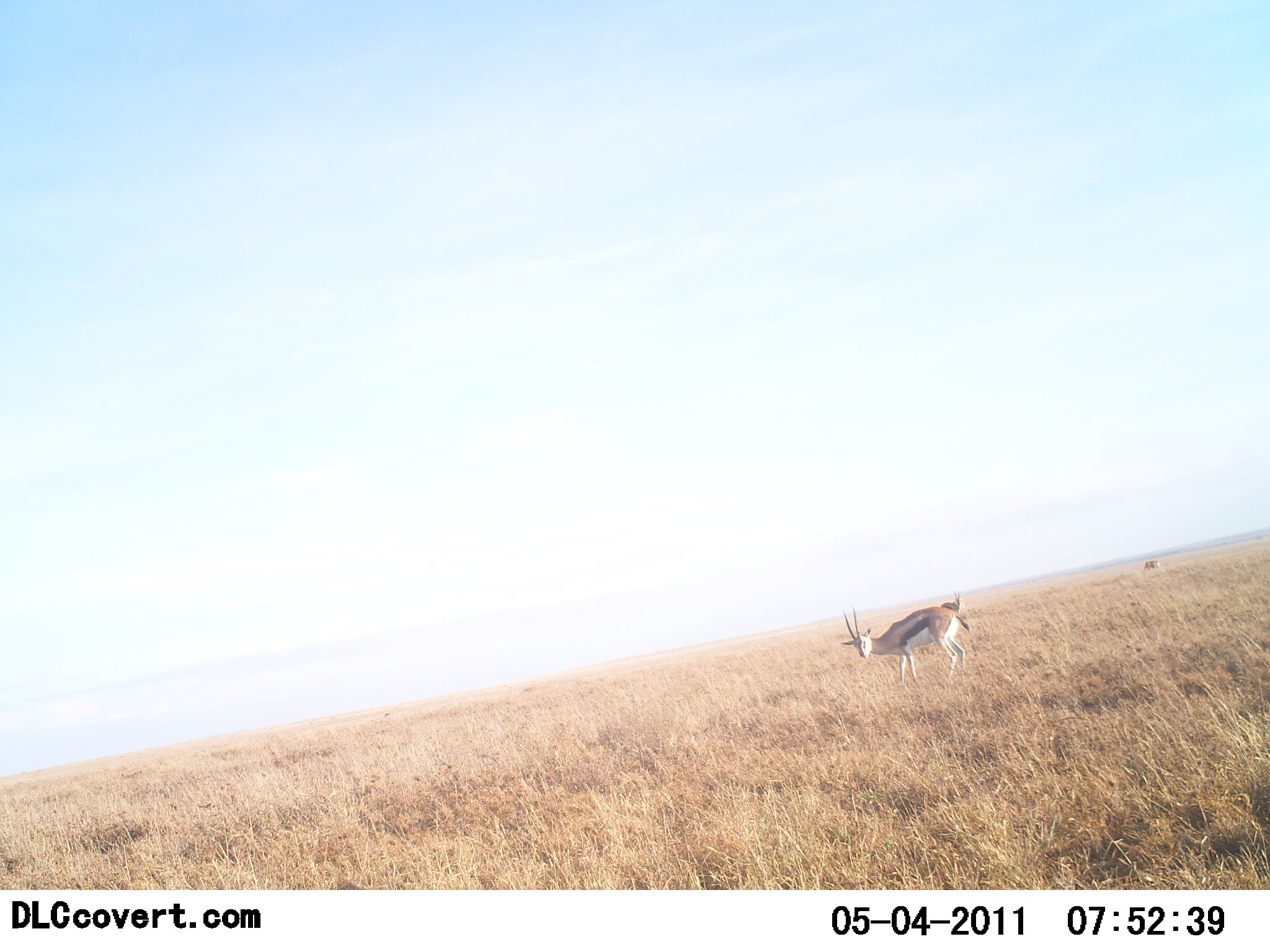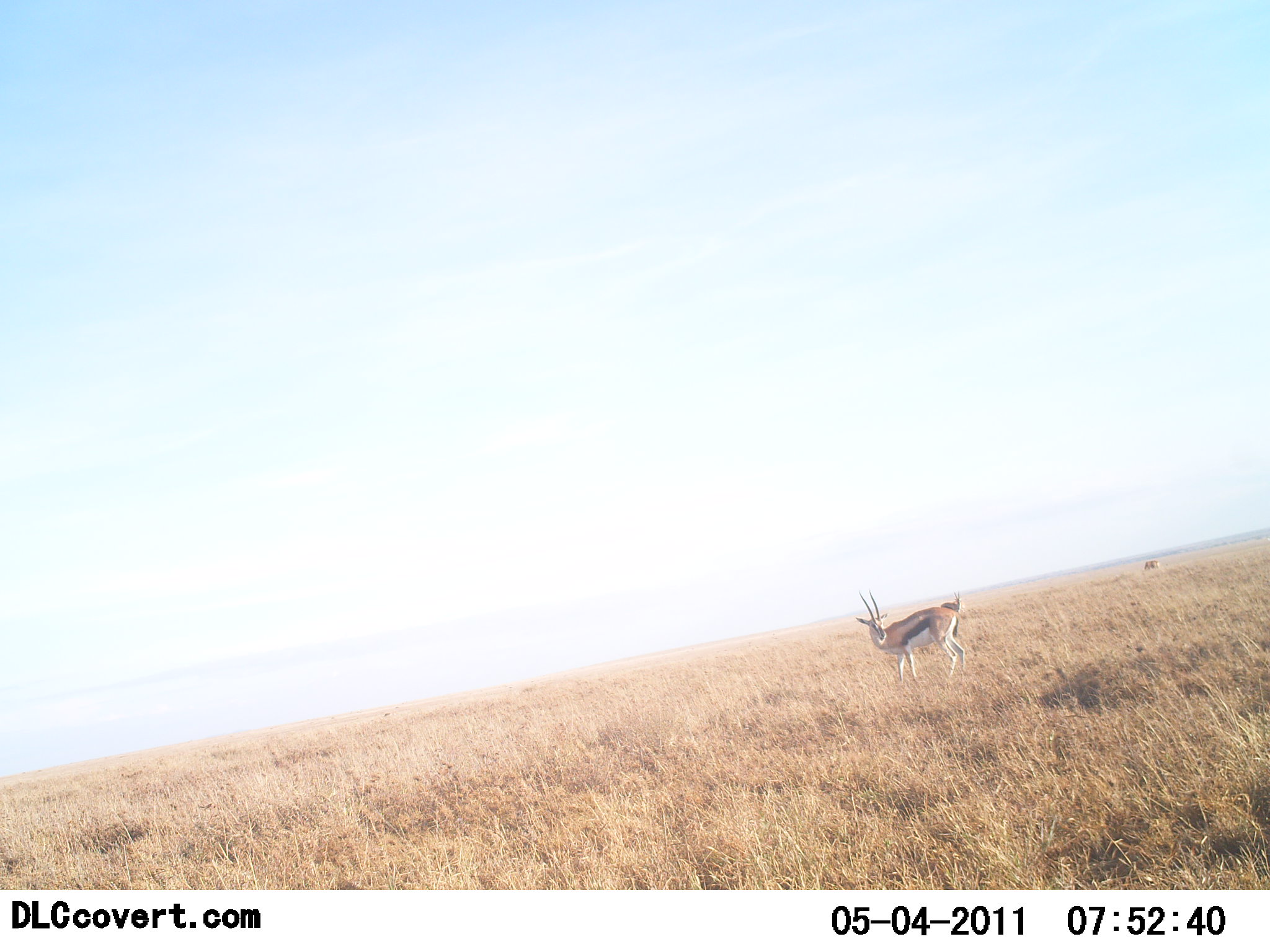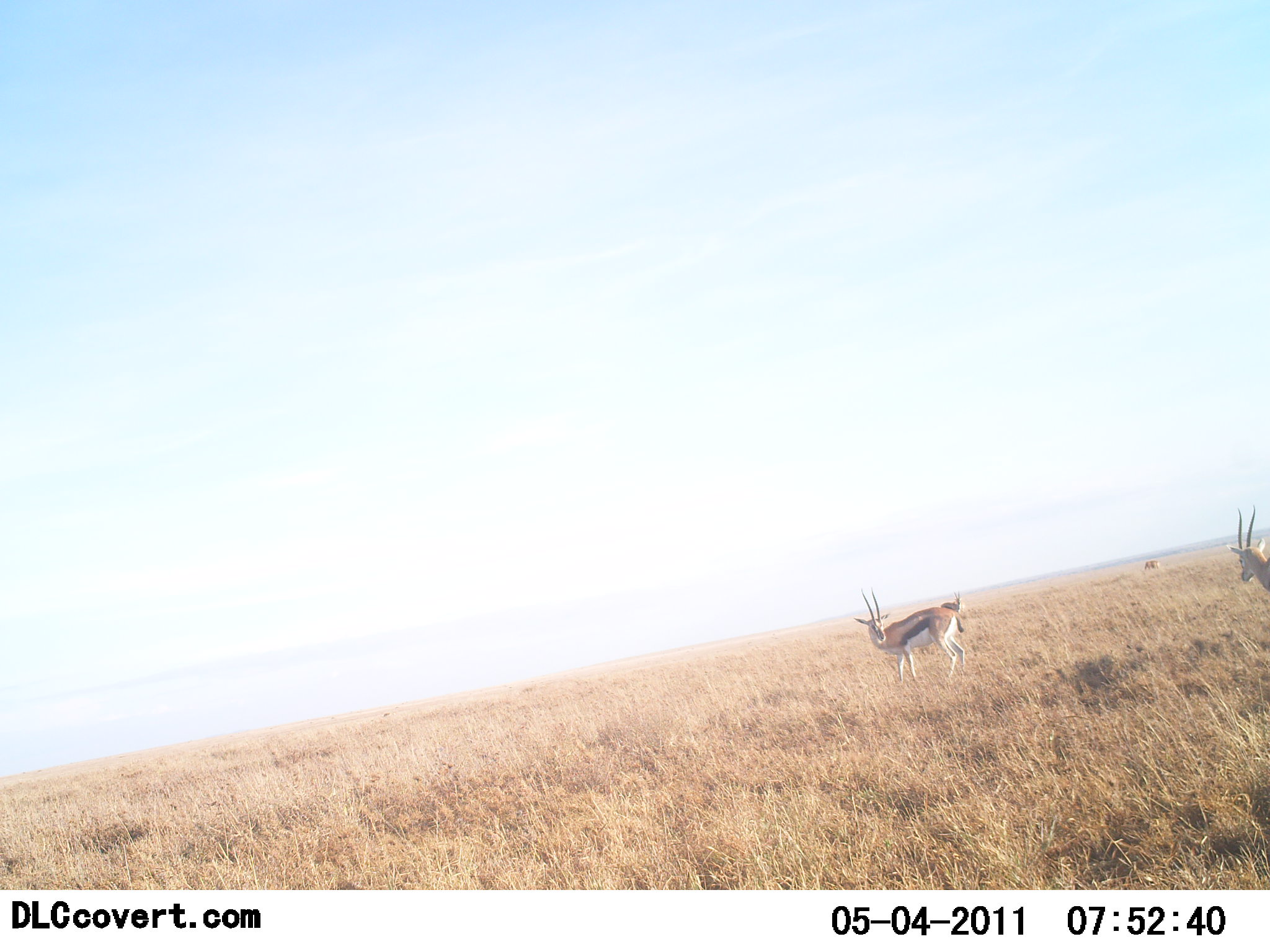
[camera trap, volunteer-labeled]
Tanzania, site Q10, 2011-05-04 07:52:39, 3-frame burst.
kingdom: Animalia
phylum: Chordata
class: Mammalia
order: Artiodactyla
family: Bovidae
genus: Eudorcas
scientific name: Eudorcas thomsonii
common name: thomson's gazelle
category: gazellethomsons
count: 2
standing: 69%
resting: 0%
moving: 50%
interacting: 6%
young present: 0%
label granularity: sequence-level